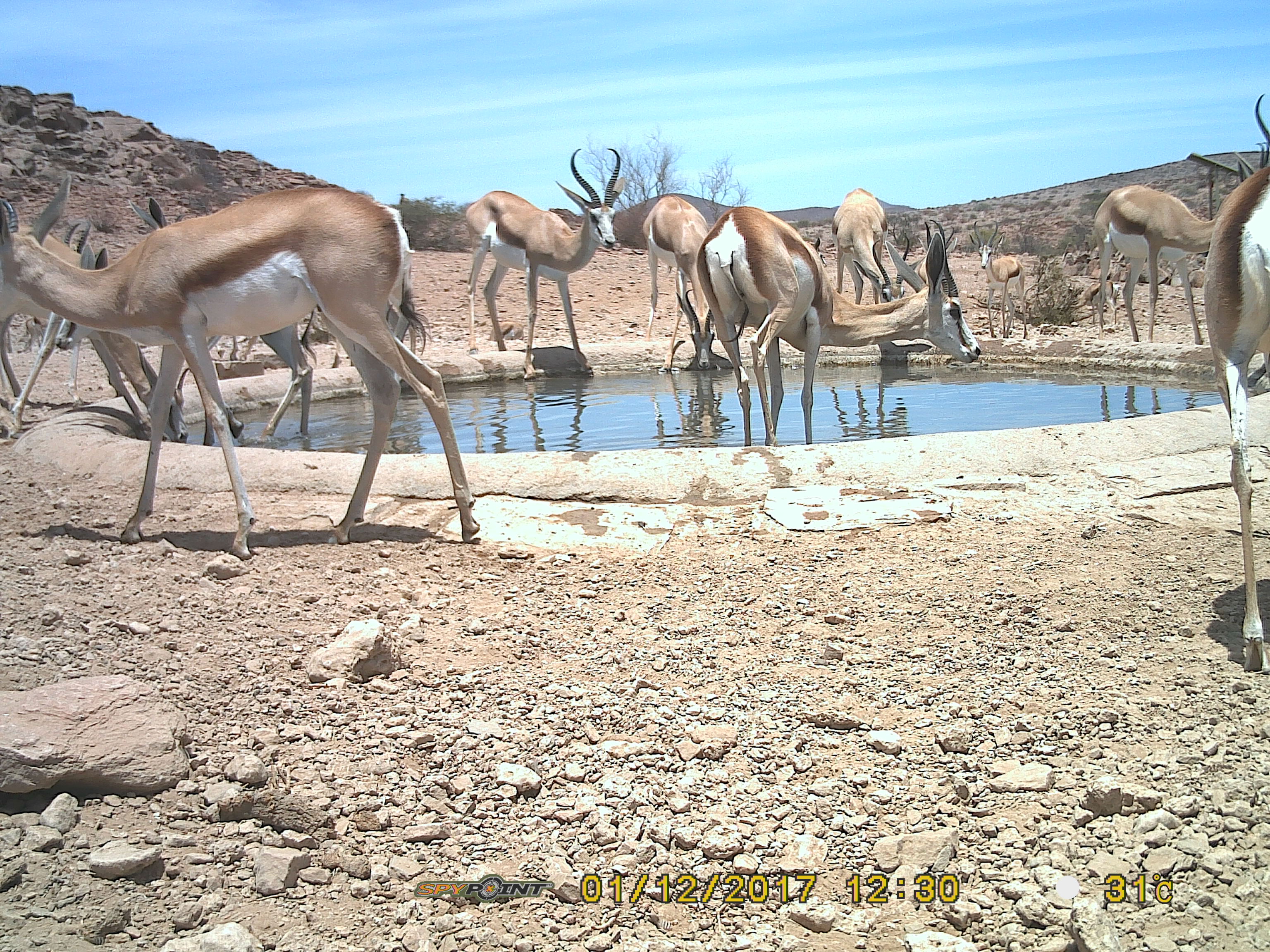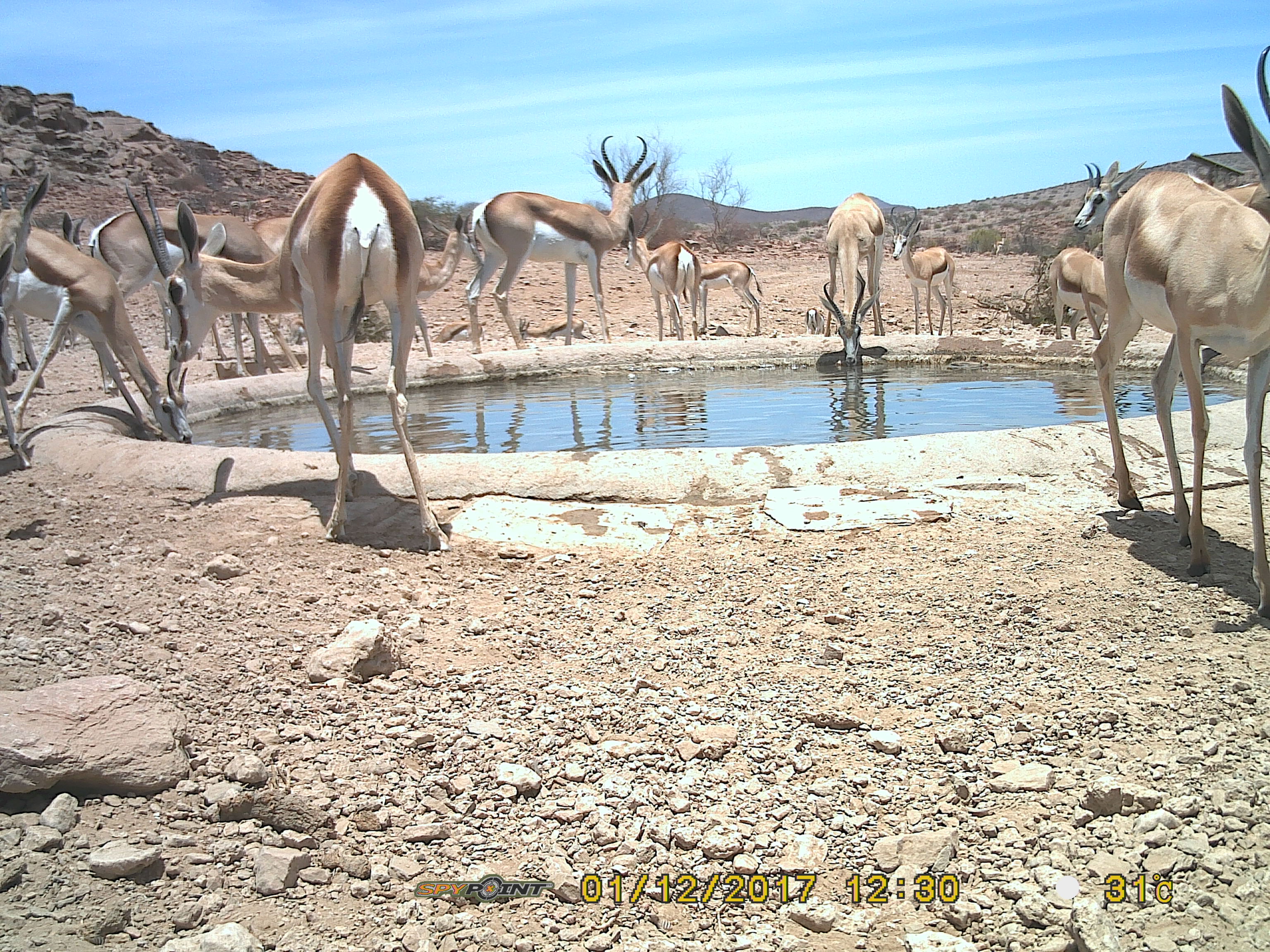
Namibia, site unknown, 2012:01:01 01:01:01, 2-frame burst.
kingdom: Animalia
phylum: Chordata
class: Mammalia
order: Artiodactyla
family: Bovidae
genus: Antidorcas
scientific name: Antidorcas marsupialis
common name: springbok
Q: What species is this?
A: Antidorcas marsupialis (springbok).